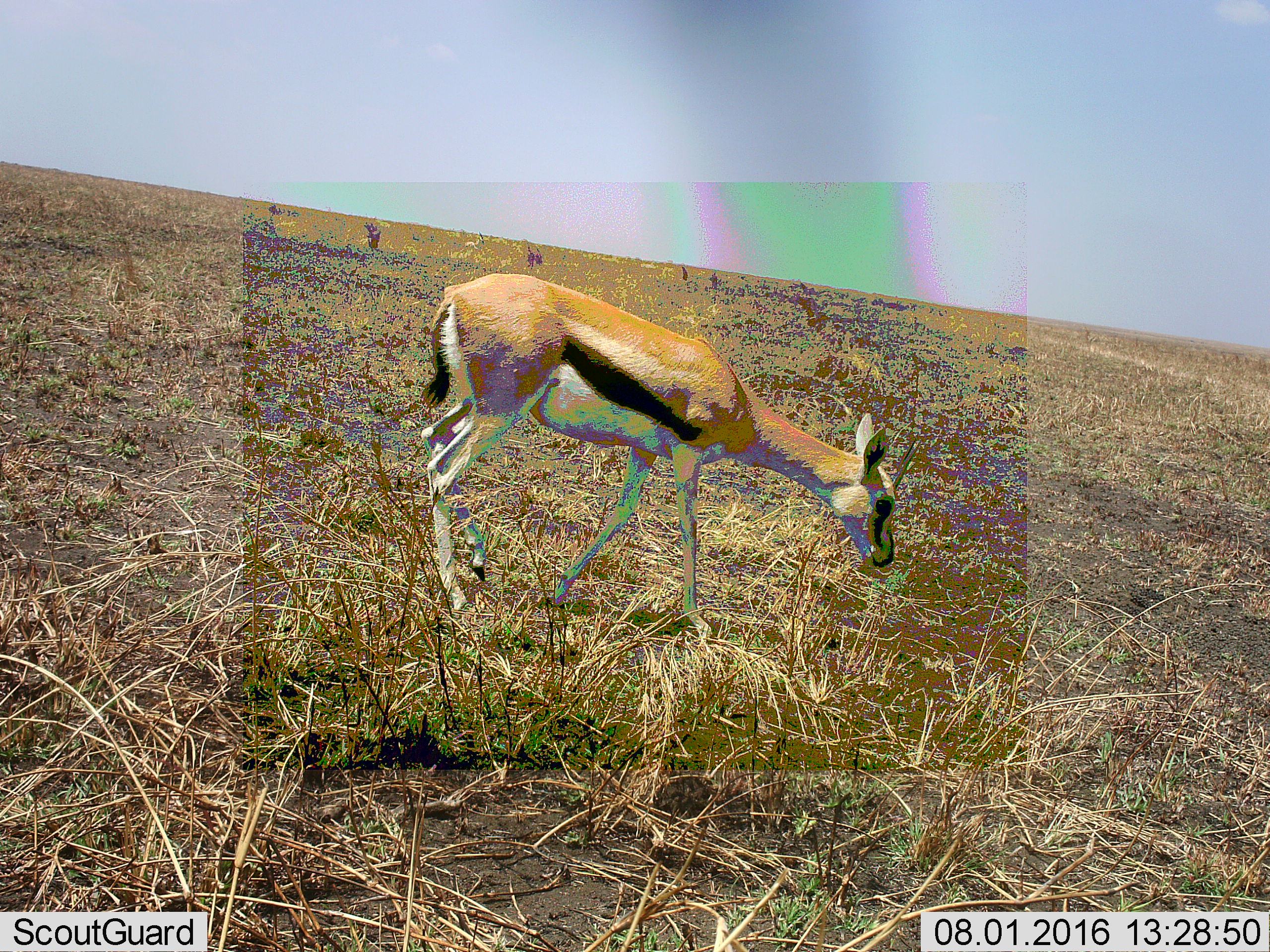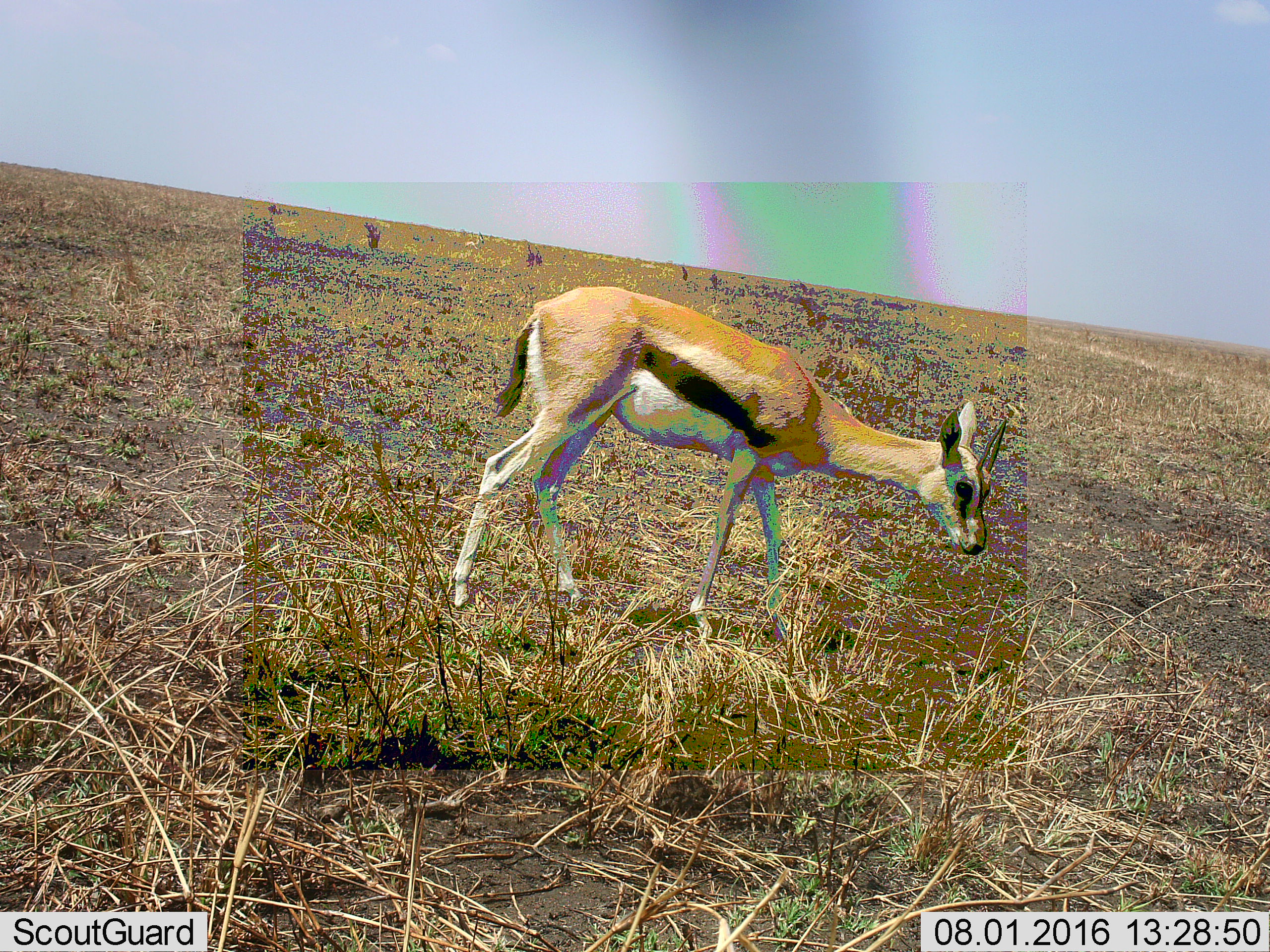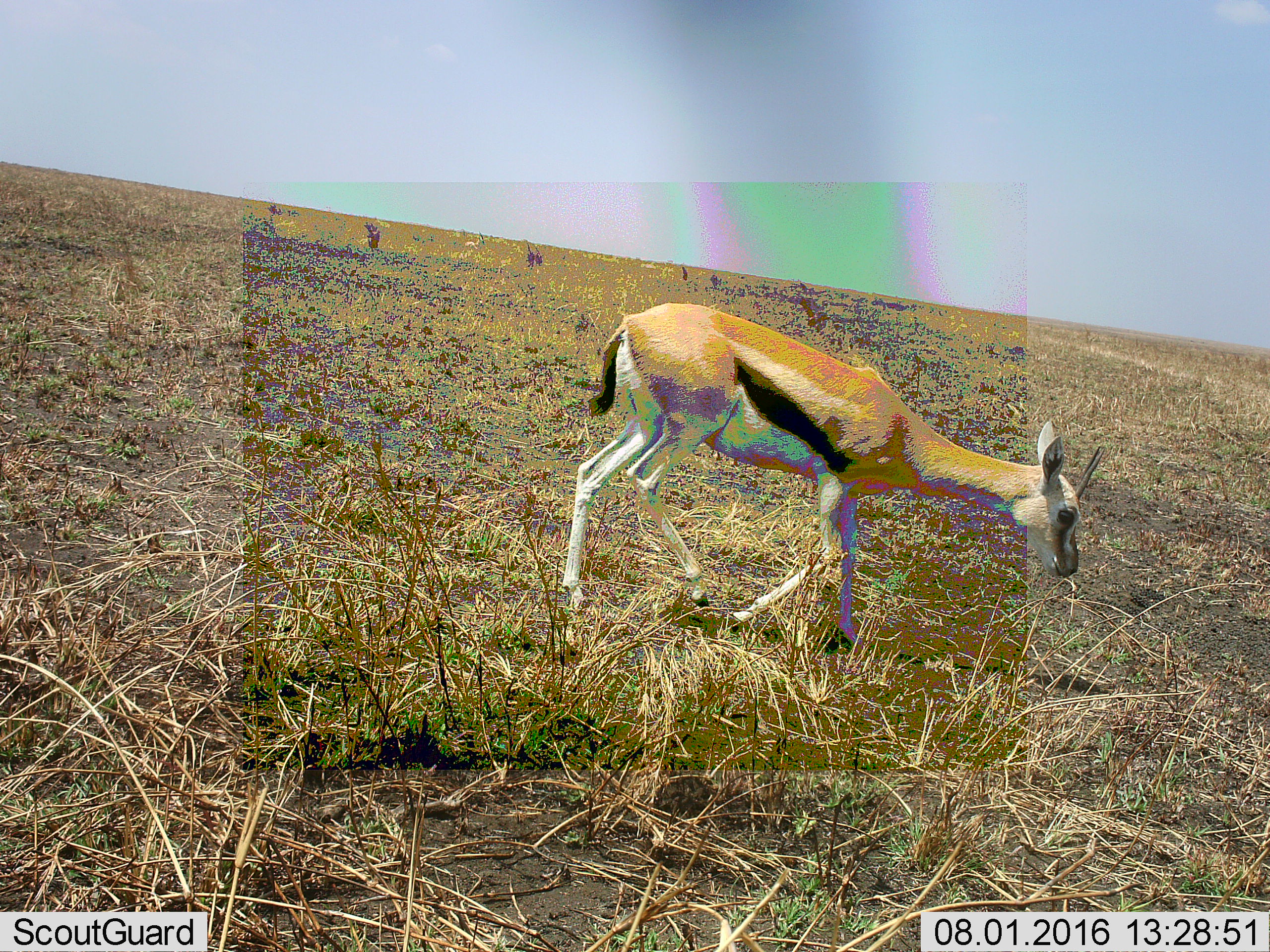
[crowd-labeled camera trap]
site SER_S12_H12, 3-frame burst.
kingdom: Animalia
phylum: Chordata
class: Mammalia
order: Artiodactyla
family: Bovidae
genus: Eudorcas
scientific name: Eudorcas thomsonii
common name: thomson's gazelle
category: gazellethomsons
Gazellethomsons (thomson's gazelle) (Eudorcas thomsonii), count 1. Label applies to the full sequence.